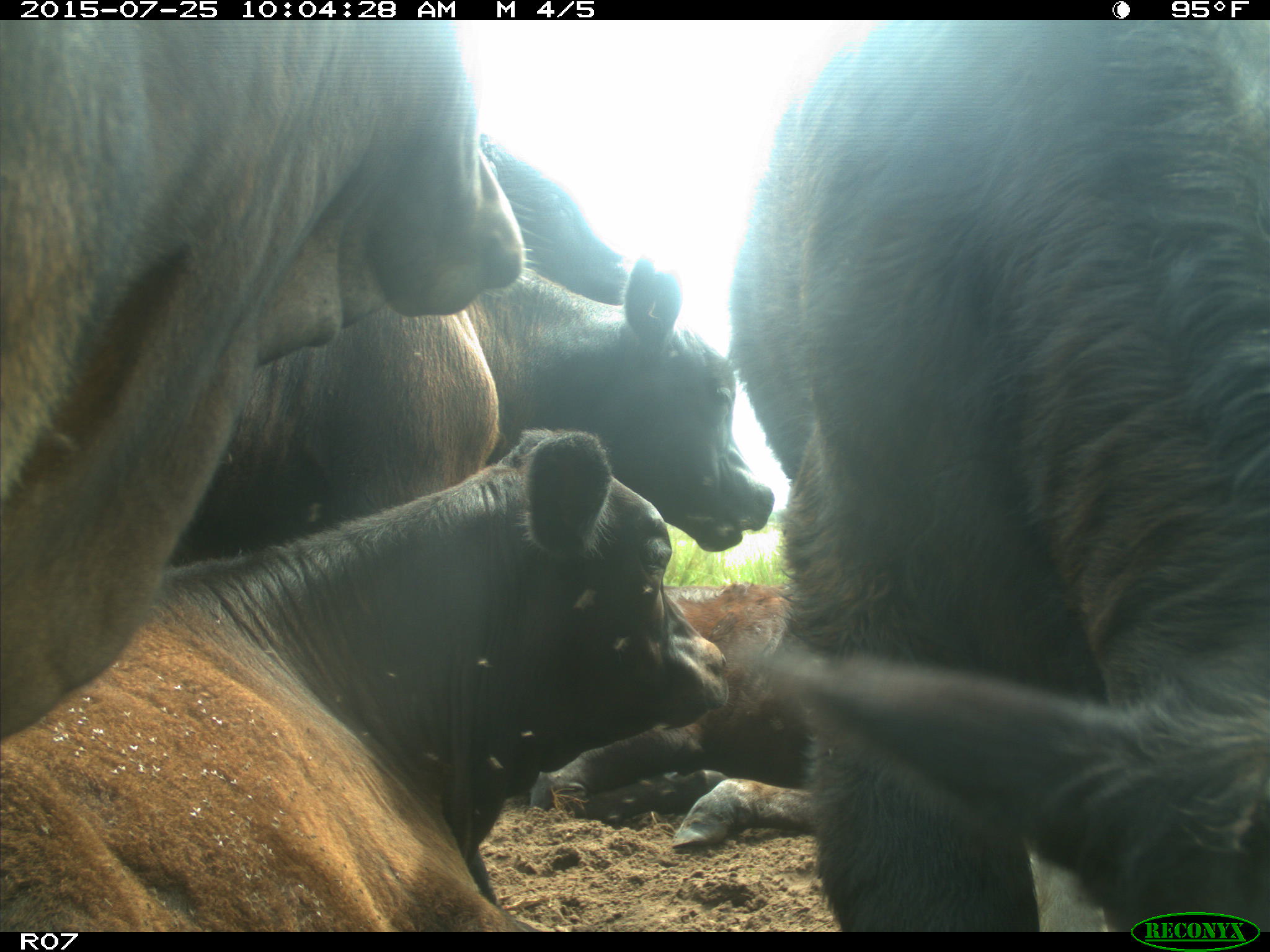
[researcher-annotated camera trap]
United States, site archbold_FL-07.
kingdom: Animalia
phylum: Chordata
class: Mammalia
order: Artiodactyla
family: Bovidae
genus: Bos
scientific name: Bos taurus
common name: domestic cow